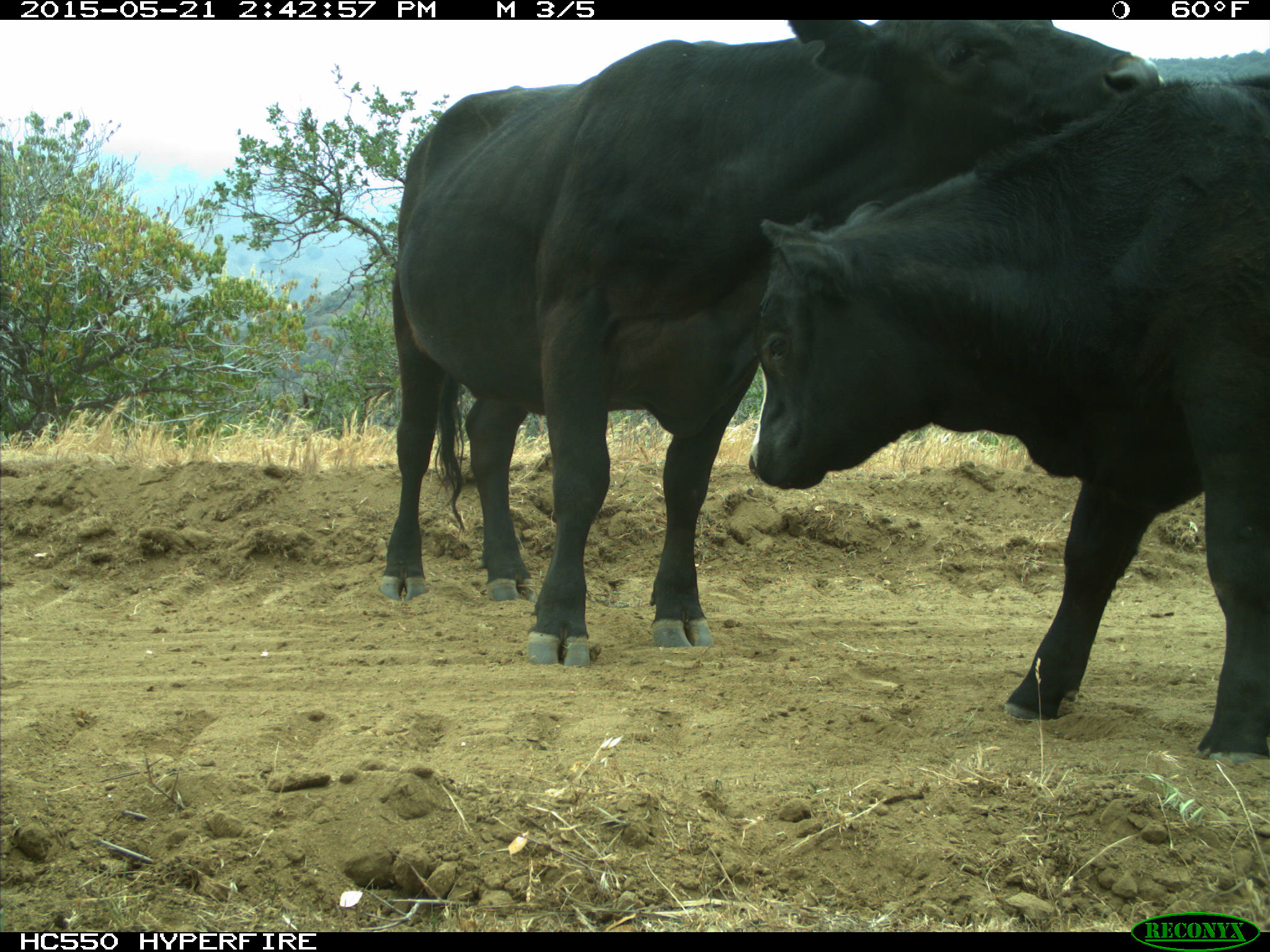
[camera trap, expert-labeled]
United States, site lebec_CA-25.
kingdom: Animalia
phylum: Chordata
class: Mammalia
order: Artiodactyla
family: Bovidae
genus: Bos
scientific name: Bos taurus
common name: domestic cow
Bos taurus (domestic cow).